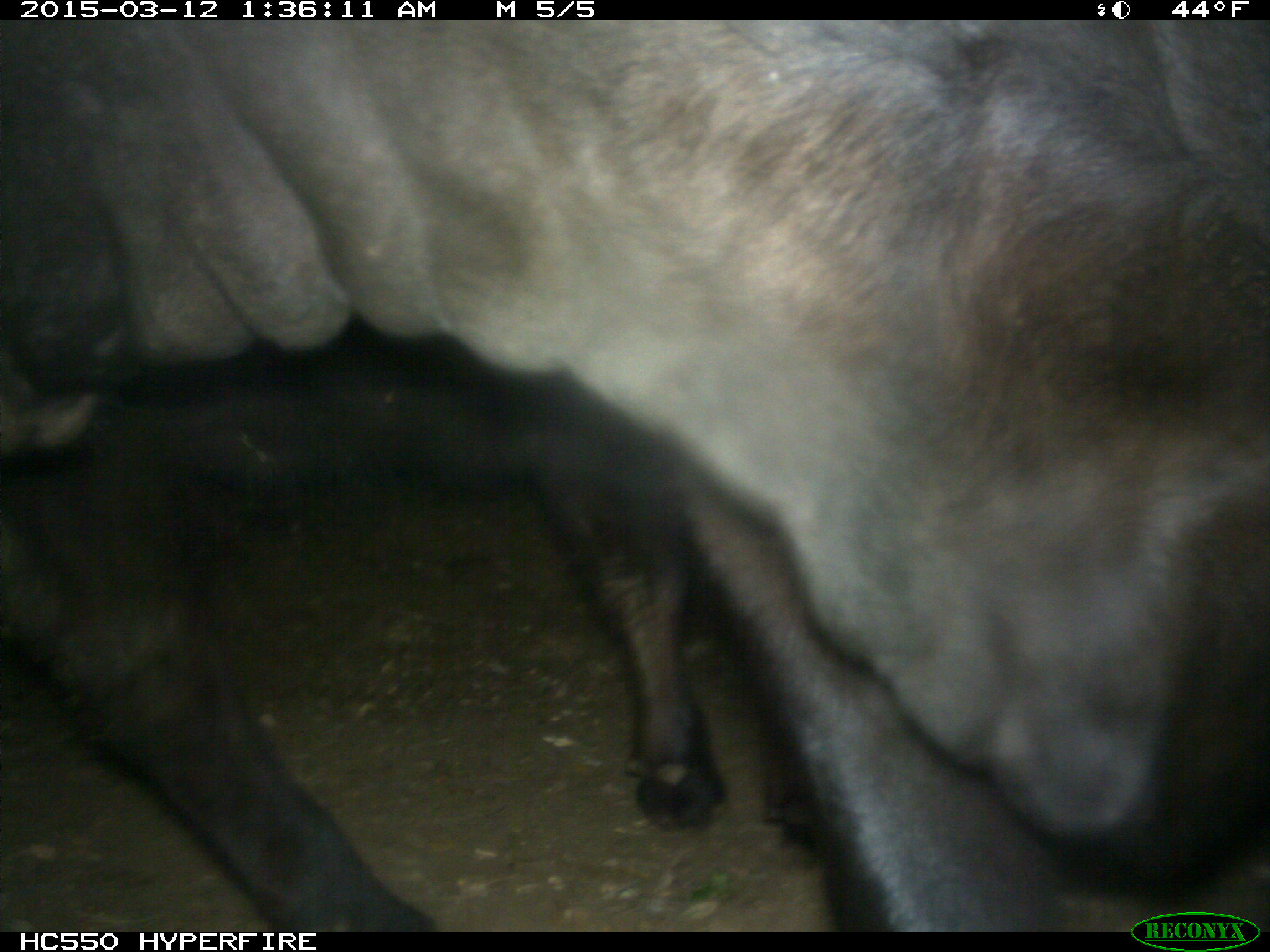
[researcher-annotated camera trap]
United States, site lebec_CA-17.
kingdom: Animalia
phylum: Chordata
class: Mammalia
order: Artiodactyla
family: Bovidae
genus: Bos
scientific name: Bos taurus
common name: domestic cow